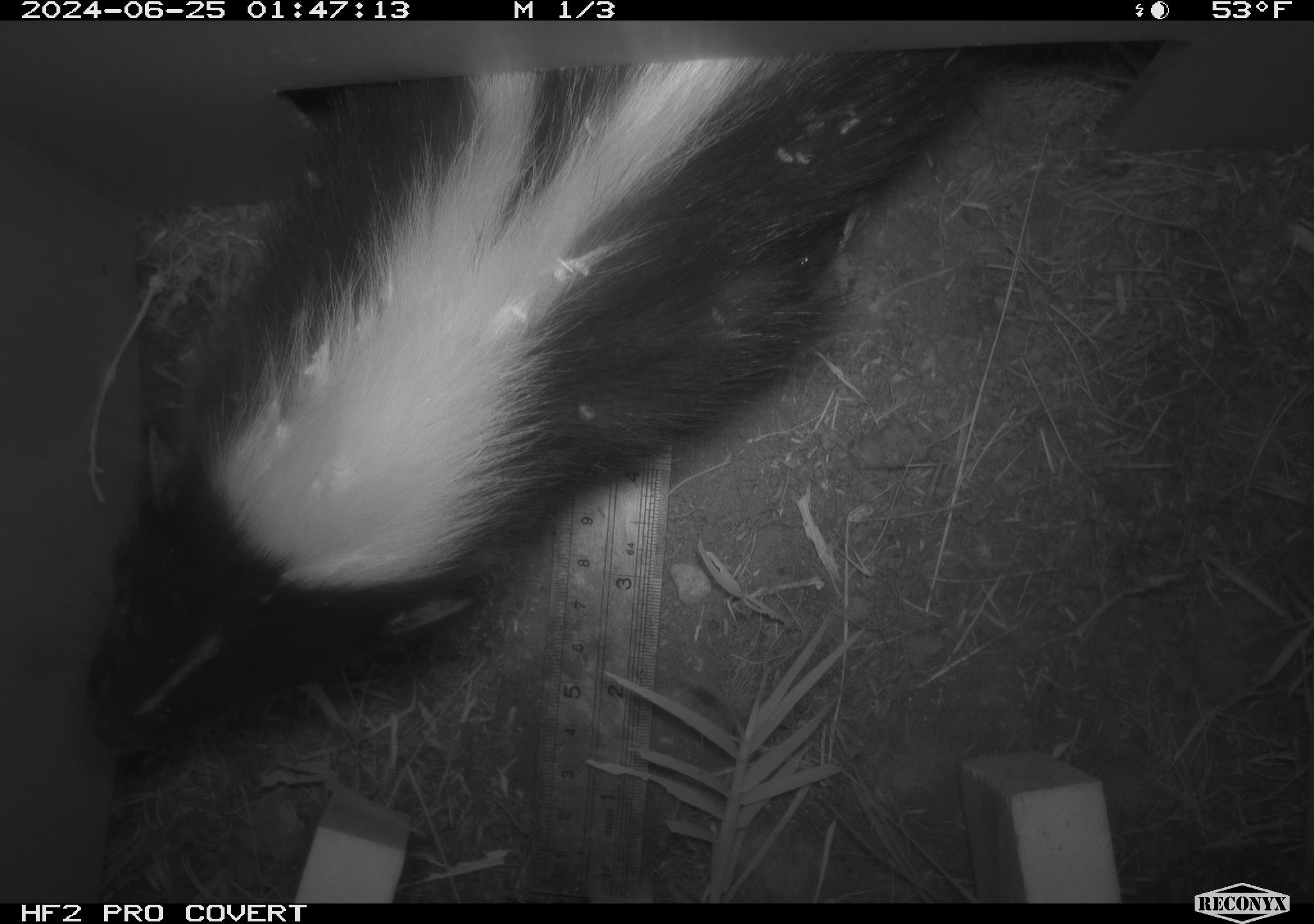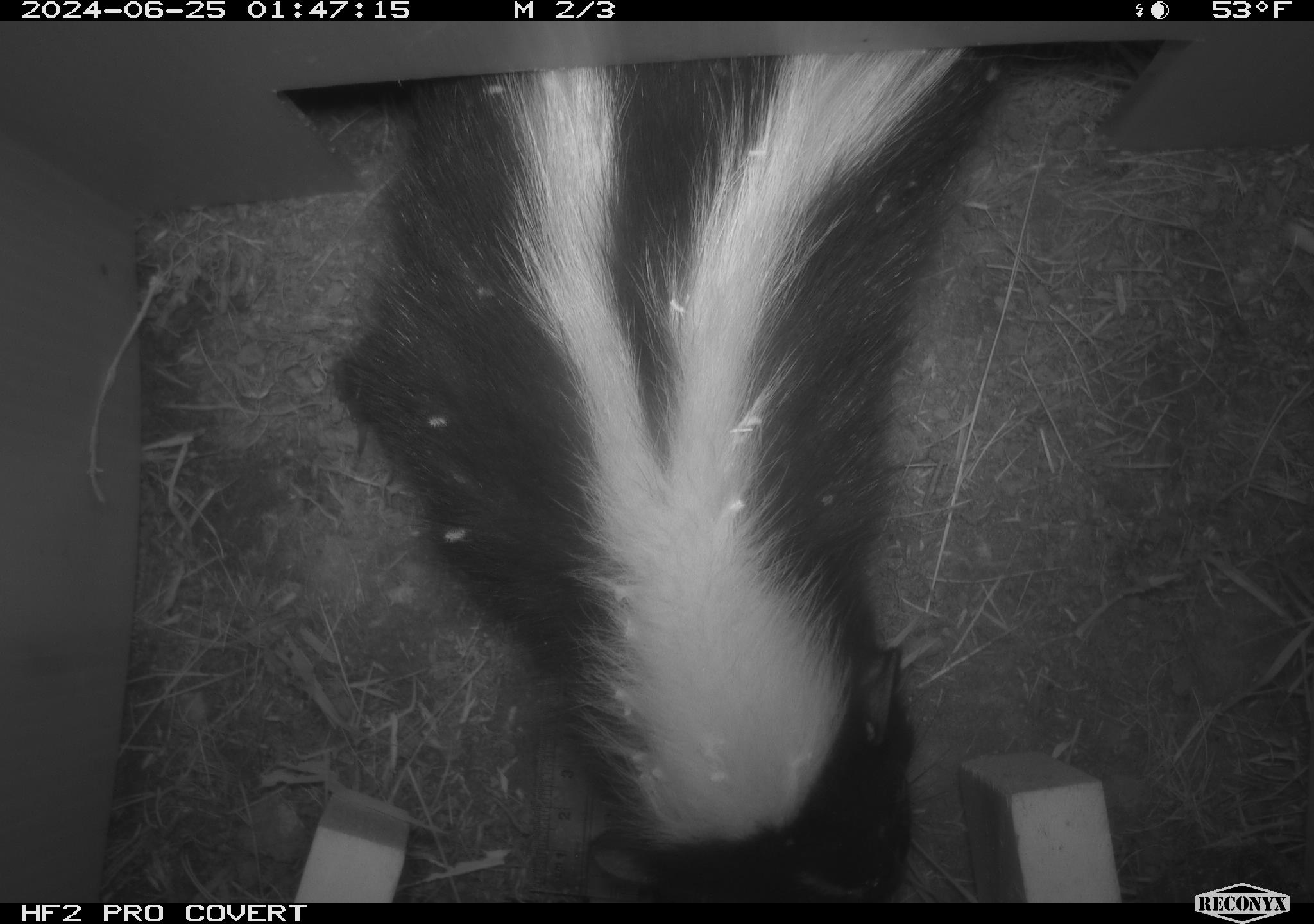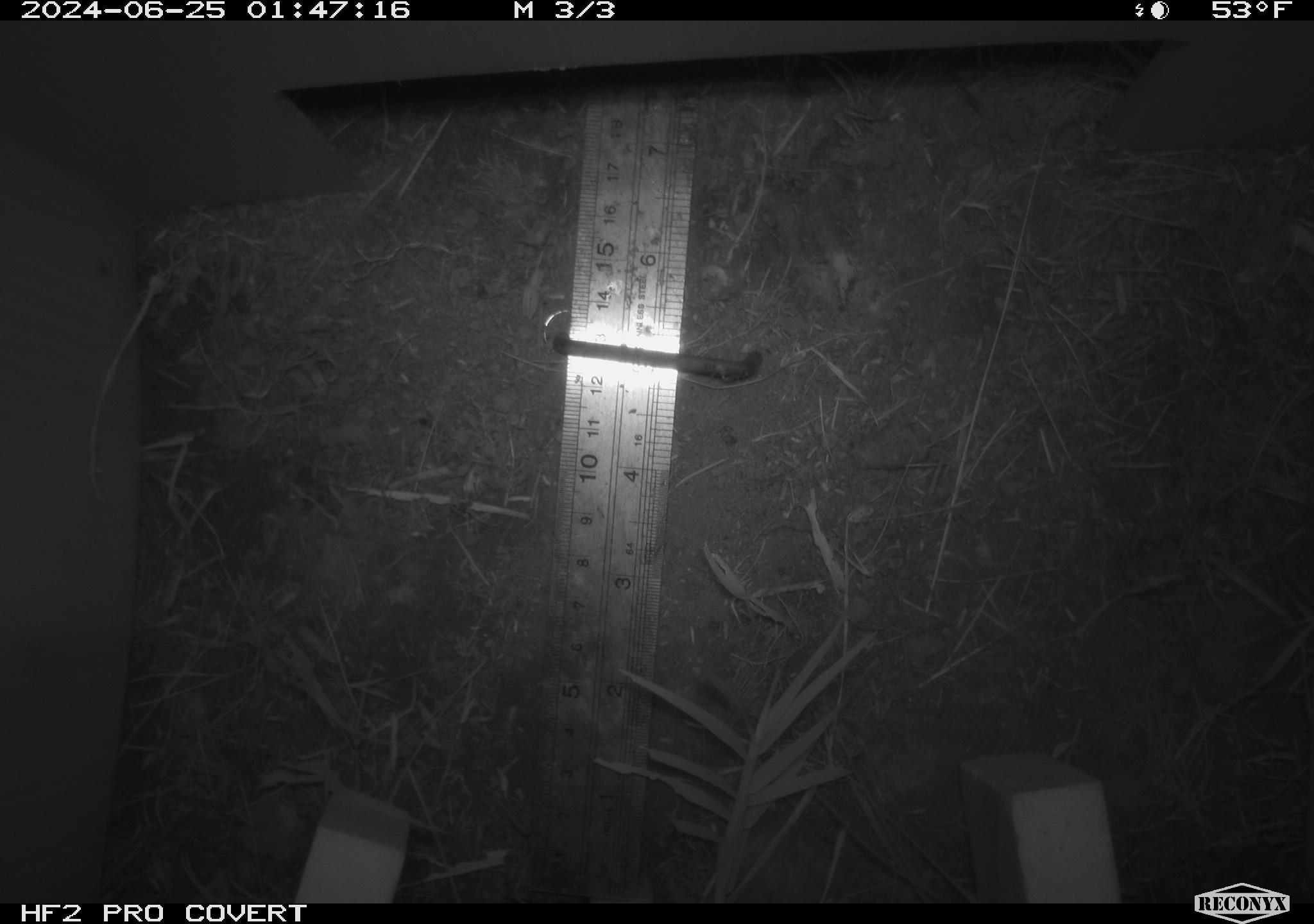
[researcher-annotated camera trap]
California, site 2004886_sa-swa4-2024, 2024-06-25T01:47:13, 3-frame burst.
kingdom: Animalia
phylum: Chordata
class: Mammalia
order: Carnivora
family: Mephitidae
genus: Mephitis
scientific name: Mephitis mephitis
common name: striped skunk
Striped skunk (Mephitis mephitis).